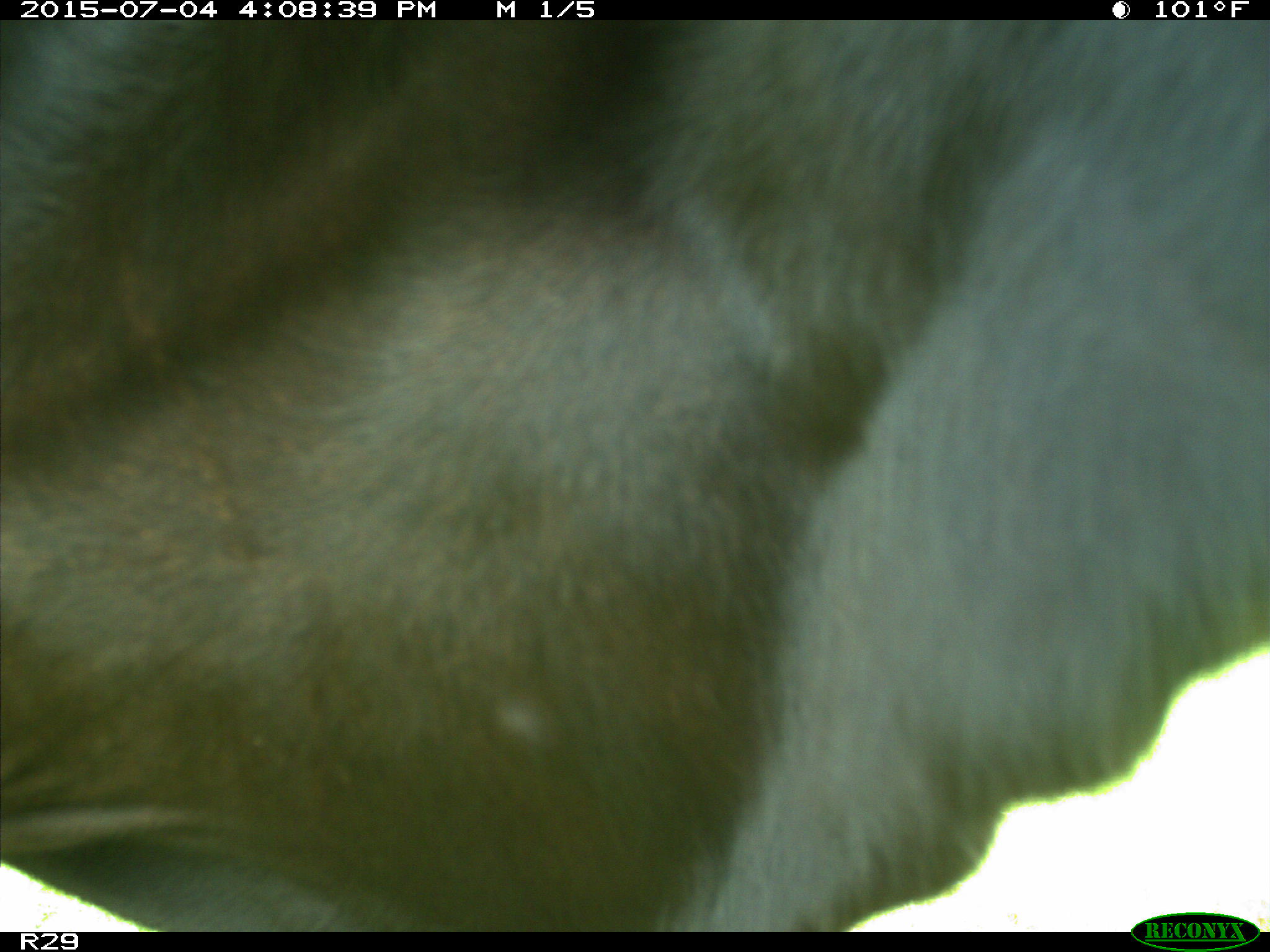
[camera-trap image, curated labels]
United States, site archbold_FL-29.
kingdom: Animalia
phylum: Chordata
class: Mammalia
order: Artiodactyla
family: Bovidae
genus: Bos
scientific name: Bos taurus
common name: domestic cow